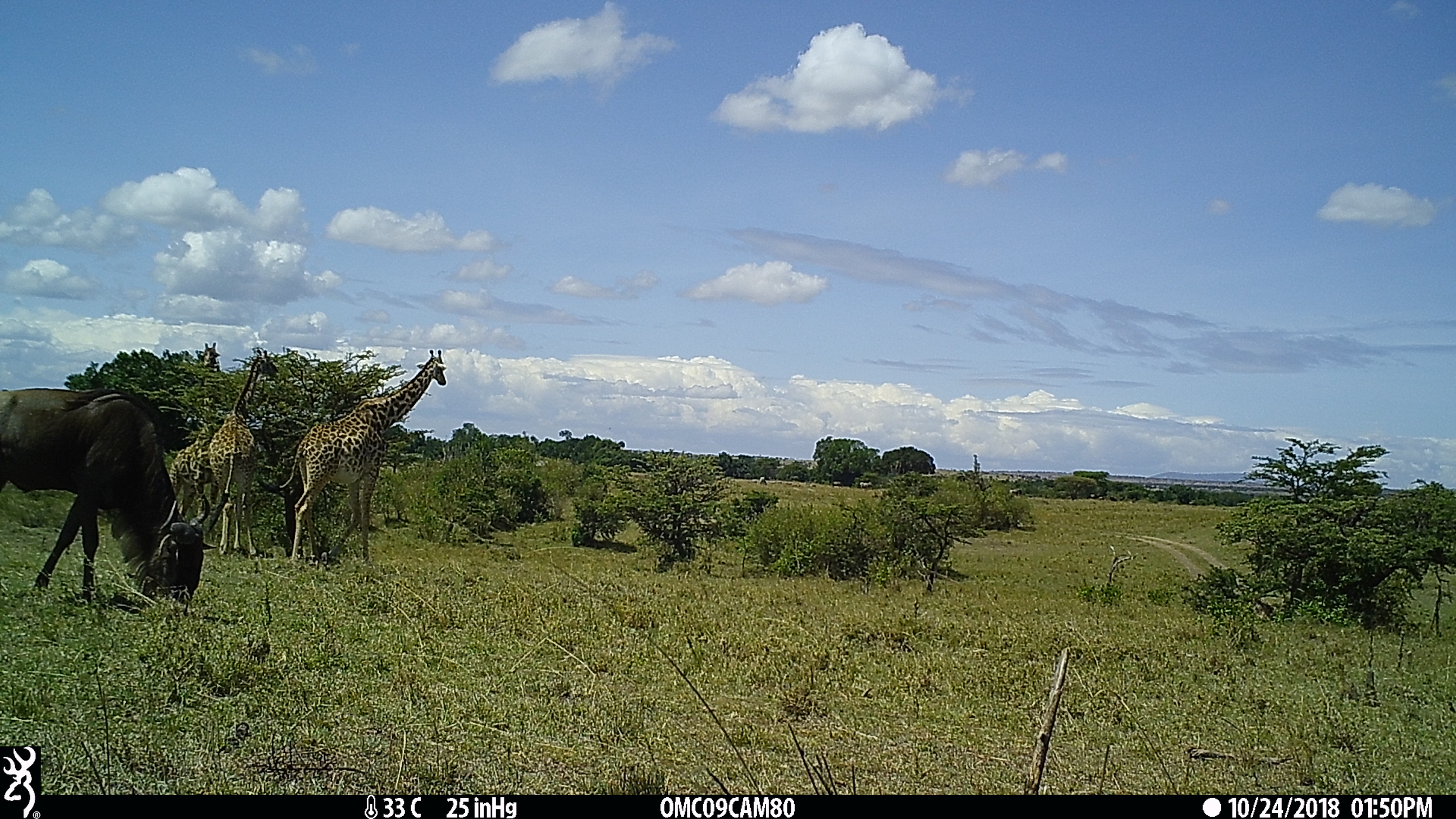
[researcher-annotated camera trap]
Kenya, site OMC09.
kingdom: Animalia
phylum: Chordata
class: Mammalia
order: Artiodactyla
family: Giraffidae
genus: Giraffa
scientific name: Giraffa camelopardalis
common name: northern giraffe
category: giraffe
Giraffe (northern giraffe) (Giraffa camelopardalis).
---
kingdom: Animalia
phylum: Chordata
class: Mammalia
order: Artiodactyla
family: Bovidae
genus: Connochaetes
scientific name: Connochaetes taurinus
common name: blue wildebeest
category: wildebeest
Wildebeest (blue wildebeest) (Connochaetes taurinus).